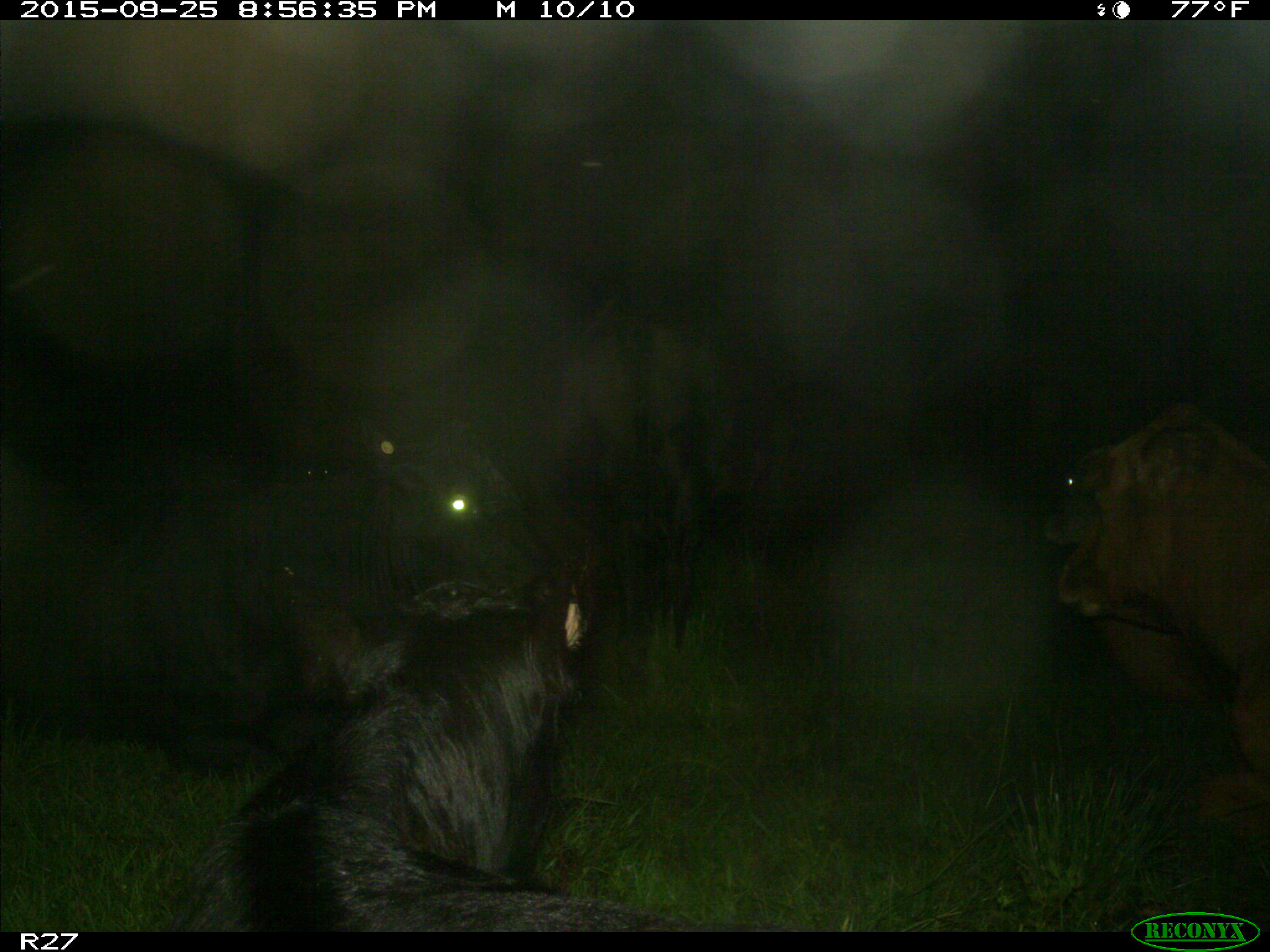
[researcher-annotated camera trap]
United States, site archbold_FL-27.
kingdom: Animalia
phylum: Chordata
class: Mammalia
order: Artiodactyla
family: Bovidae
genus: Bos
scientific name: Bos taurus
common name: domestic cow